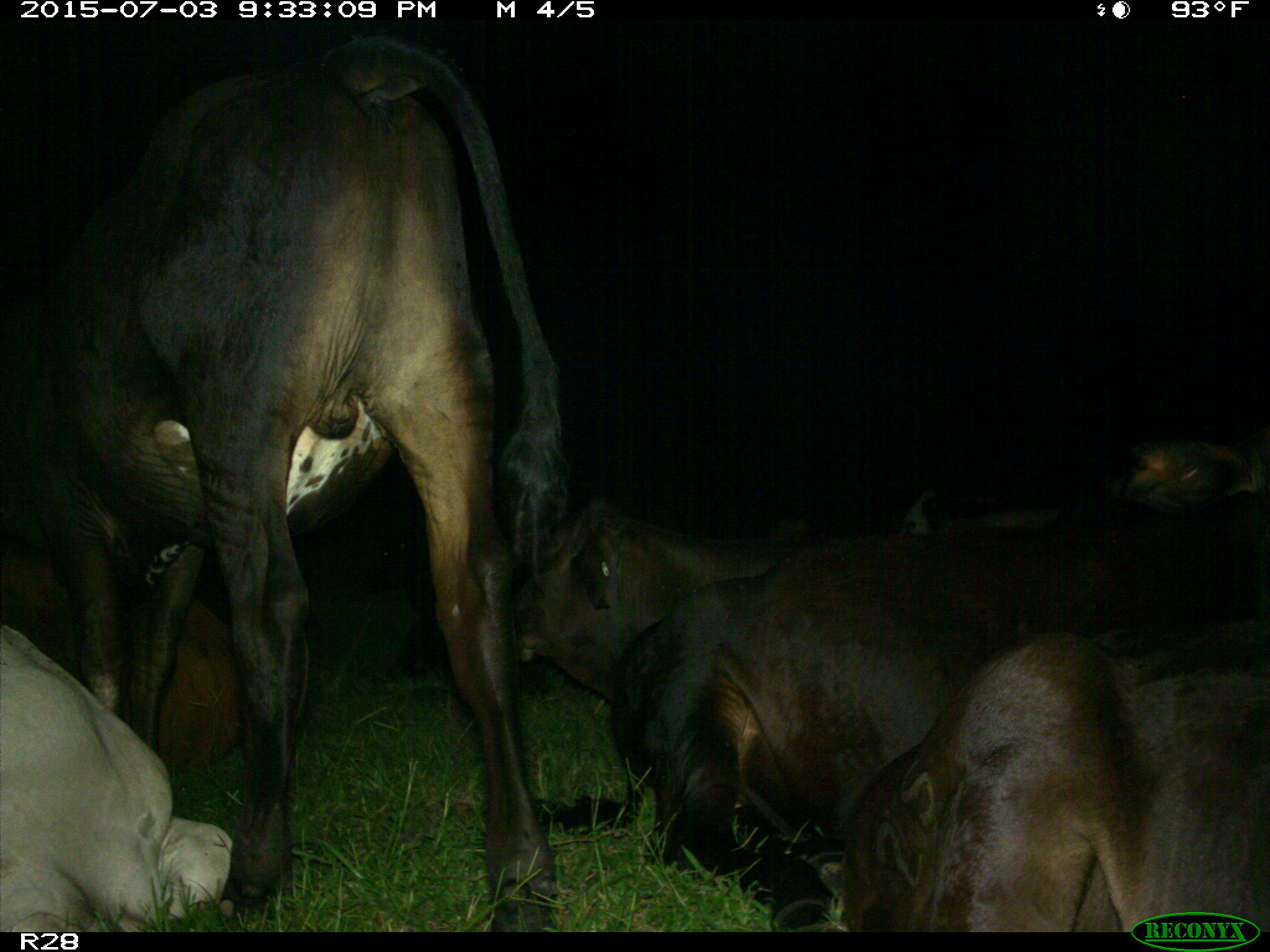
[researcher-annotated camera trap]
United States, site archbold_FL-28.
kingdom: Animalia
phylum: Chordata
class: Mammalia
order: Artiodactyla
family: Bovidae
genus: Bos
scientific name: Bos taurus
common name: domestic cow